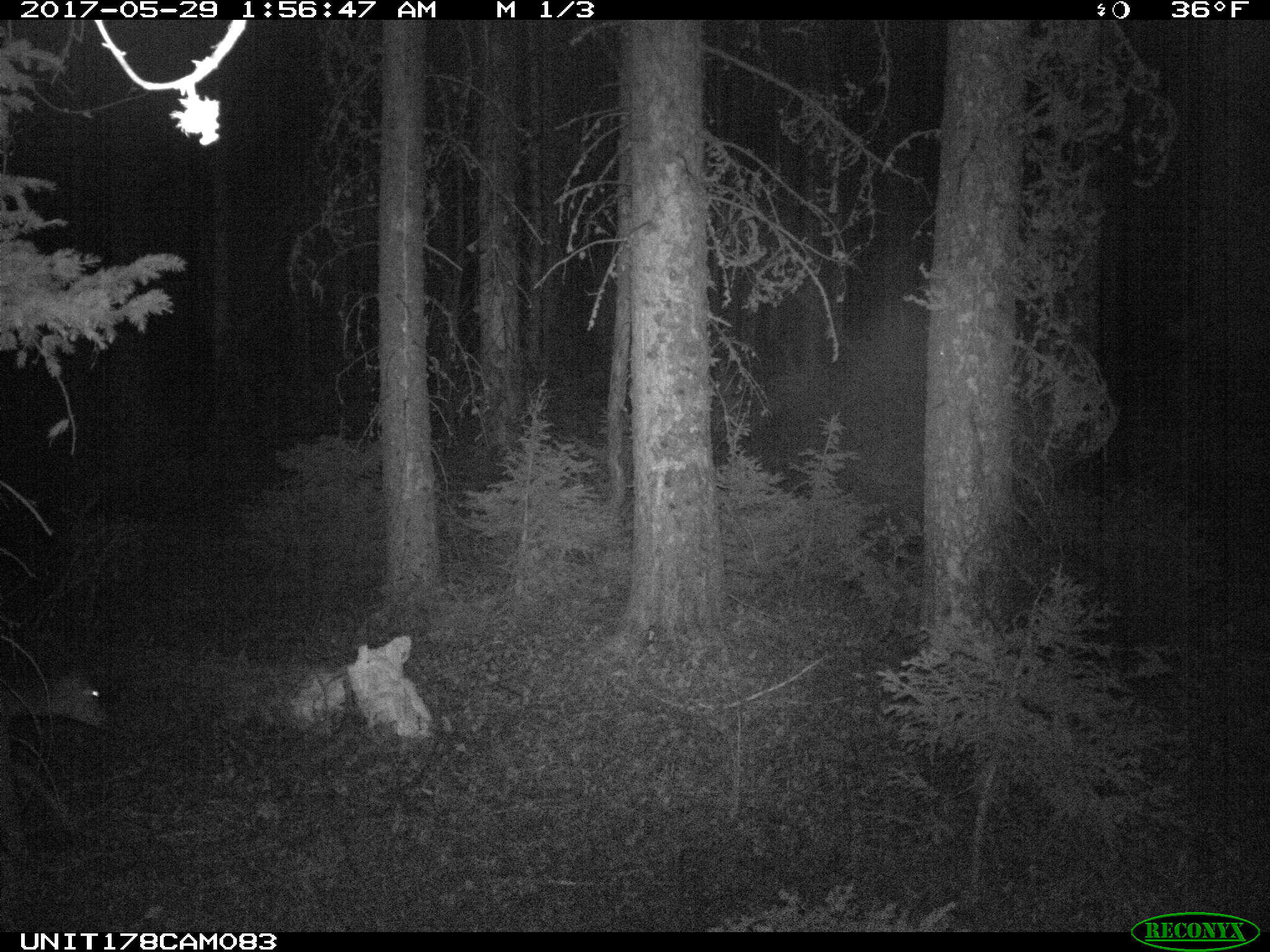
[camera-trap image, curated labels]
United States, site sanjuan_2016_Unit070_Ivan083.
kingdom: Animalia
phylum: Chordata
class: Mammalia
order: Artiodactyla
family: Cervidae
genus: Odocoileus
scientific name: Odocoileus hemionus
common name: mule deer